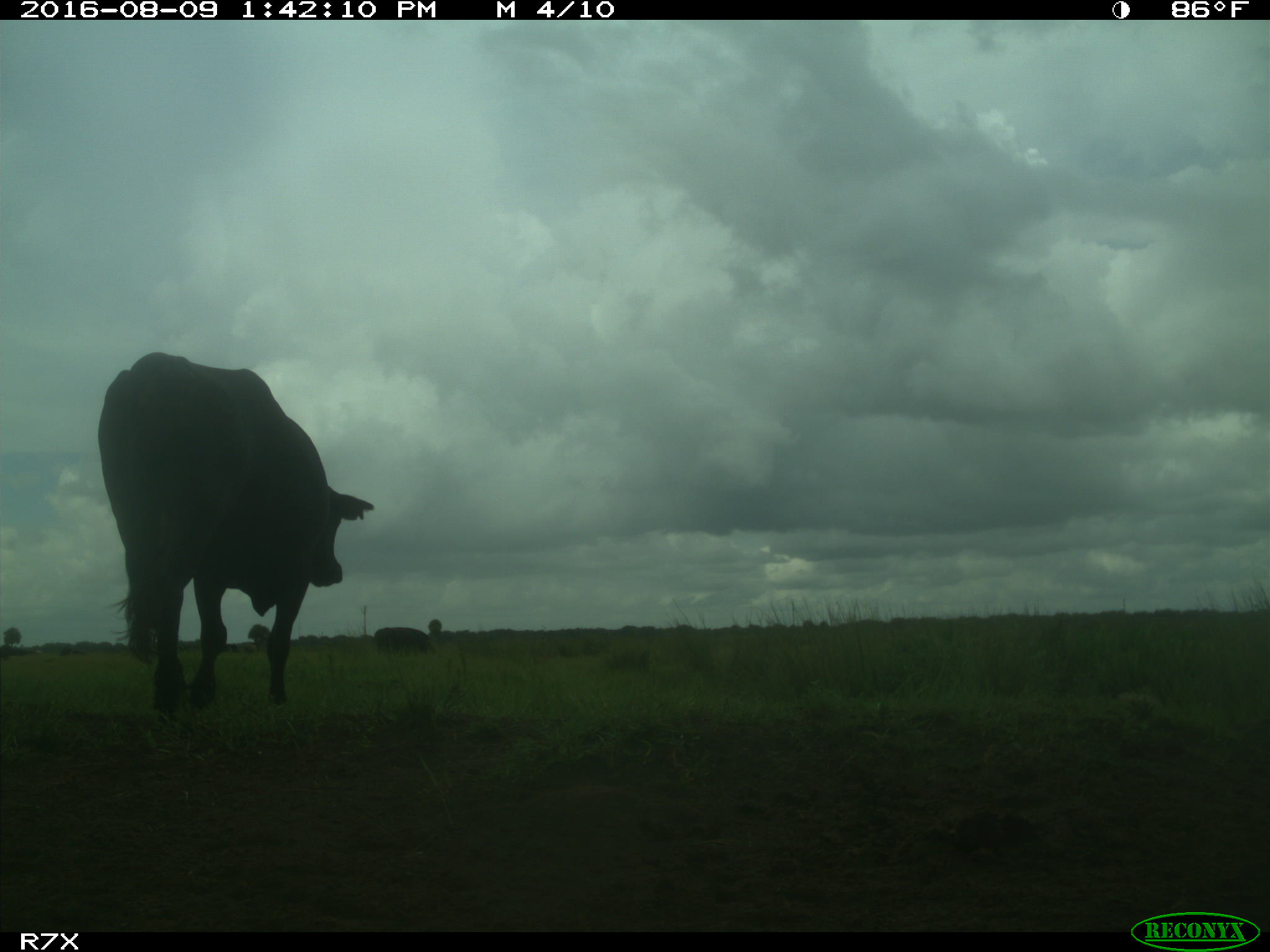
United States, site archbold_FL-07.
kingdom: Animalia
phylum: Chordata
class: Mammalia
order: Artiodactyla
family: Bovidae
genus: Bos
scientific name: Bos taurus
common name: domestic cow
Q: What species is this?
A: Bos taurus (domestic cow).